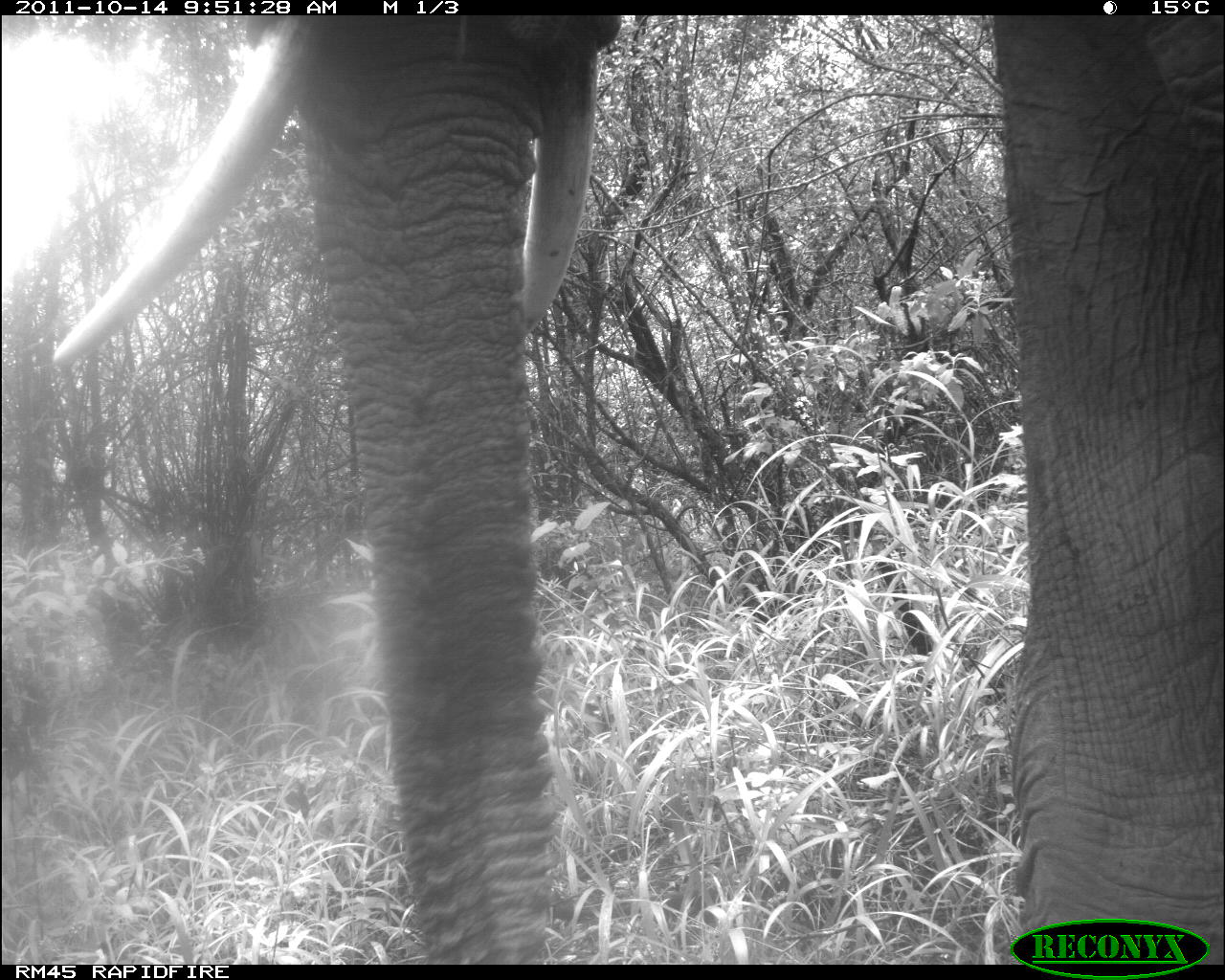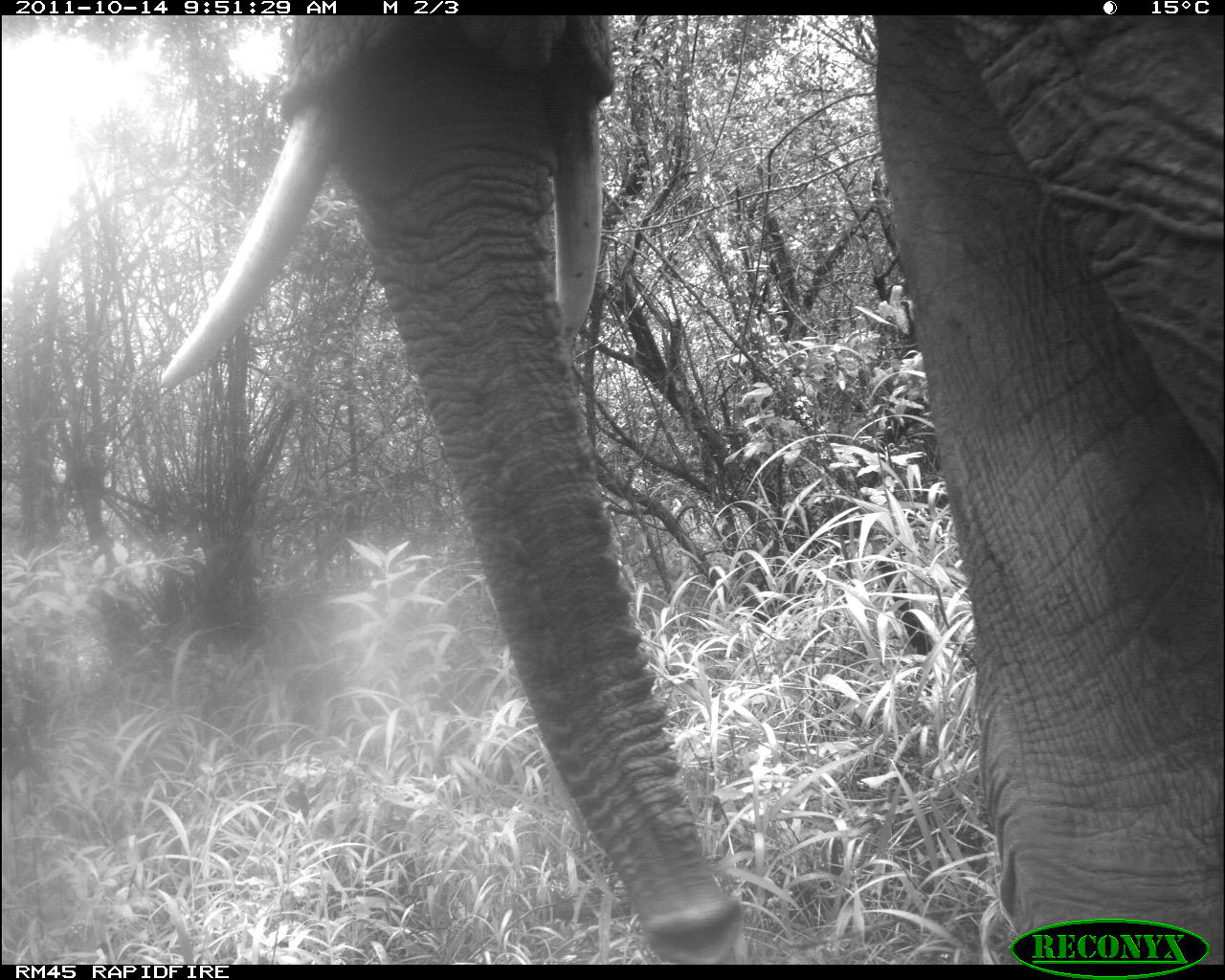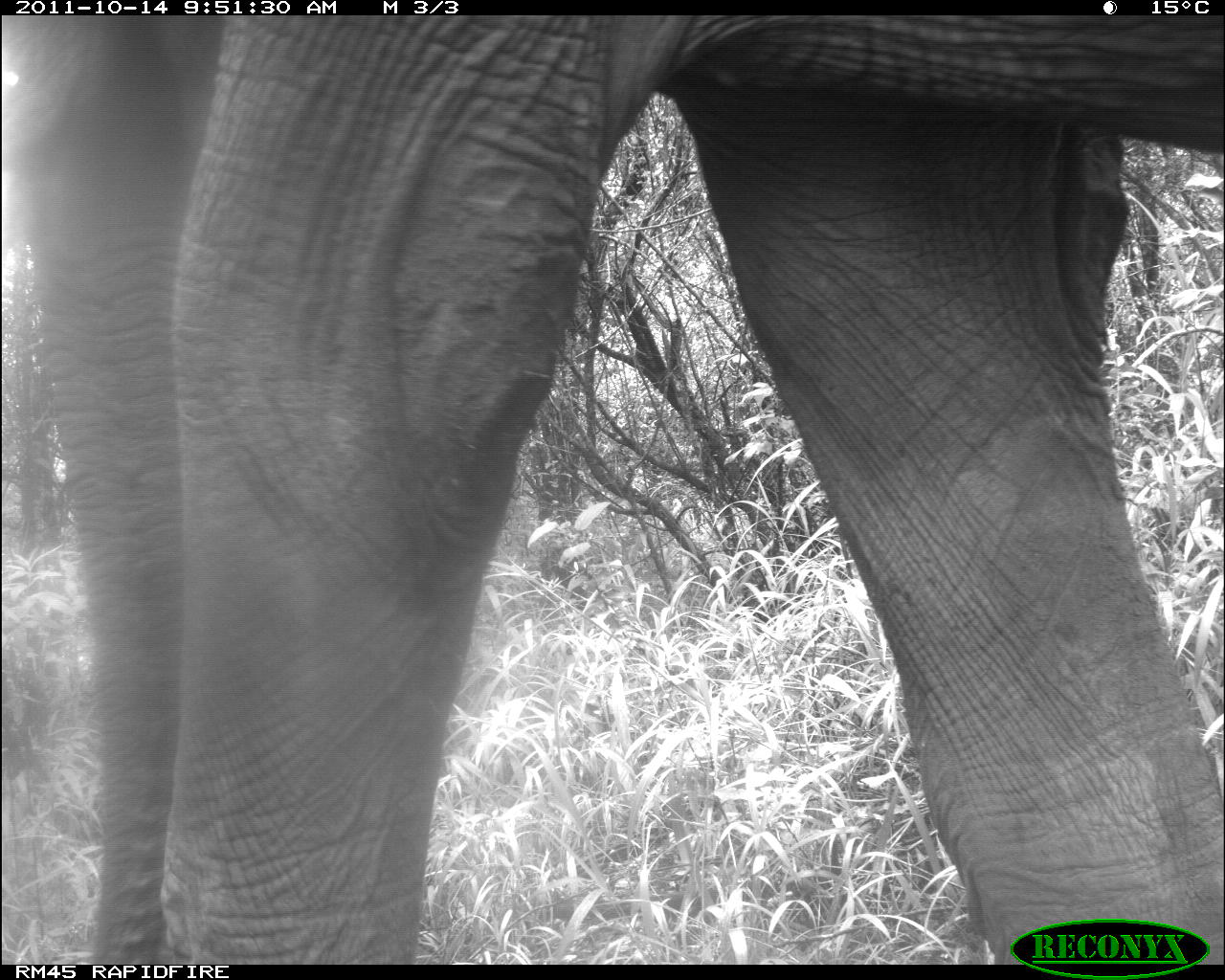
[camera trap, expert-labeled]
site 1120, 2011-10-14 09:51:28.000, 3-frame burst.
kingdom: Animalia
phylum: Chordata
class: Mammalia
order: Proboscidea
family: Elephantidae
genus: Loxodonta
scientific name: Loxodonta africana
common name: african bush elephant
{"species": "Loxodonta africana (african bush elephant)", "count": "1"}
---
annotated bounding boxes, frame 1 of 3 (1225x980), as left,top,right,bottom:
loxodonta africana: 53,15,1222,963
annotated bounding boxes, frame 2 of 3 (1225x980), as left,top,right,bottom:
loxodonta africana: 162,16,1224,964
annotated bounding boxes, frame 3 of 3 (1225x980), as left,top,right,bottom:
loxodonta africana: 0,14,1225,964